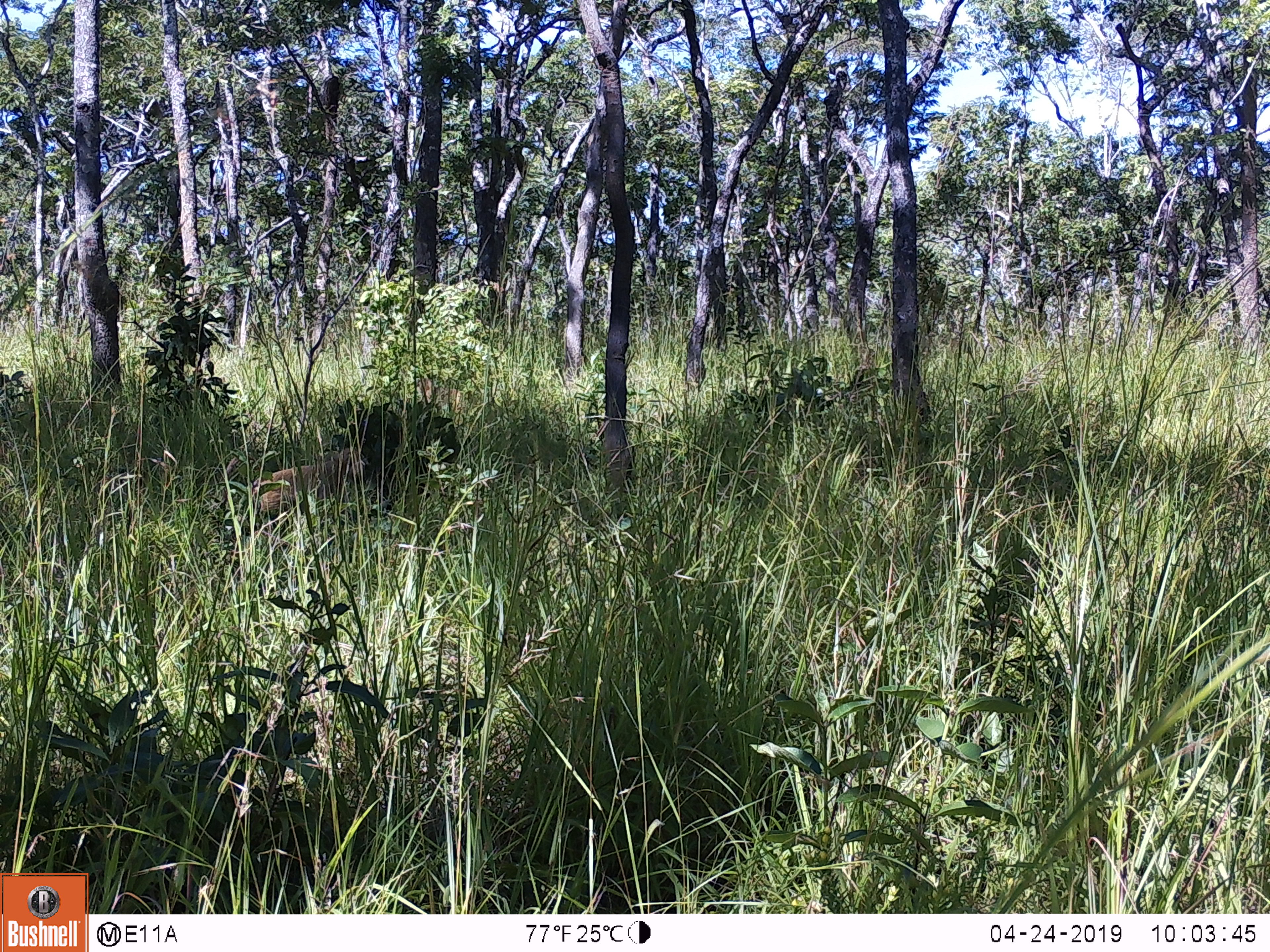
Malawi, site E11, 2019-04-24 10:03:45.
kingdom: Animalia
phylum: Chordata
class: Mammalia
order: Primates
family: Cercopithecidae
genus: Papio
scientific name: Papio cynocephalus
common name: yellow baboon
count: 1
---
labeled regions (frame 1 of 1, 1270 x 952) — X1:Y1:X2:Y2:
yellow baboon: 220:448:377:520